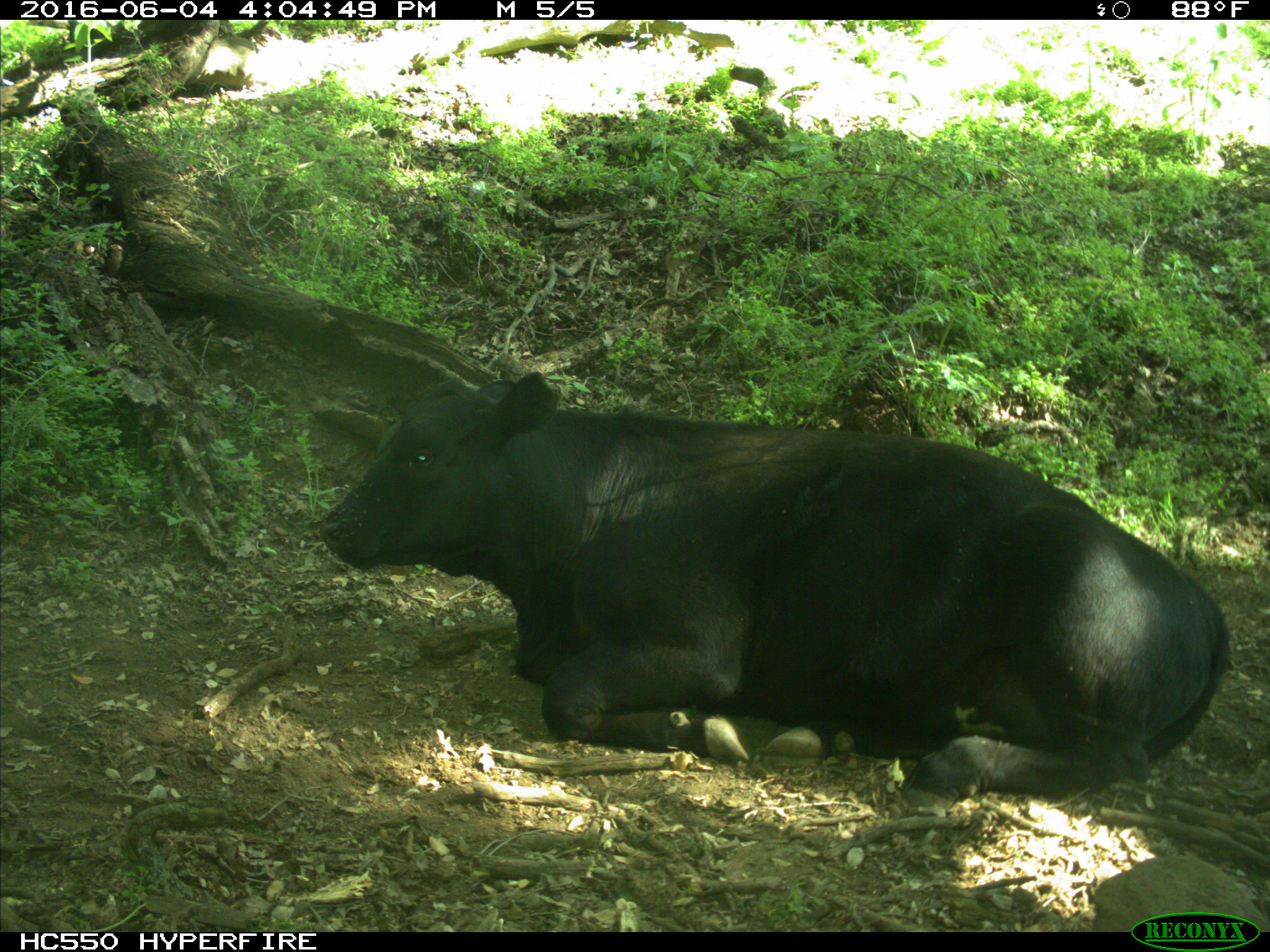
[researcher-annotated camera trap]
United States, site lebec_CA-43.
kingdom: Animalia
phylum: Chordata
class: Mammalia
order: Artiodactyla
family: Bovidae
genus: Bos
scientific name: Bos taurus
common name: domestic cow